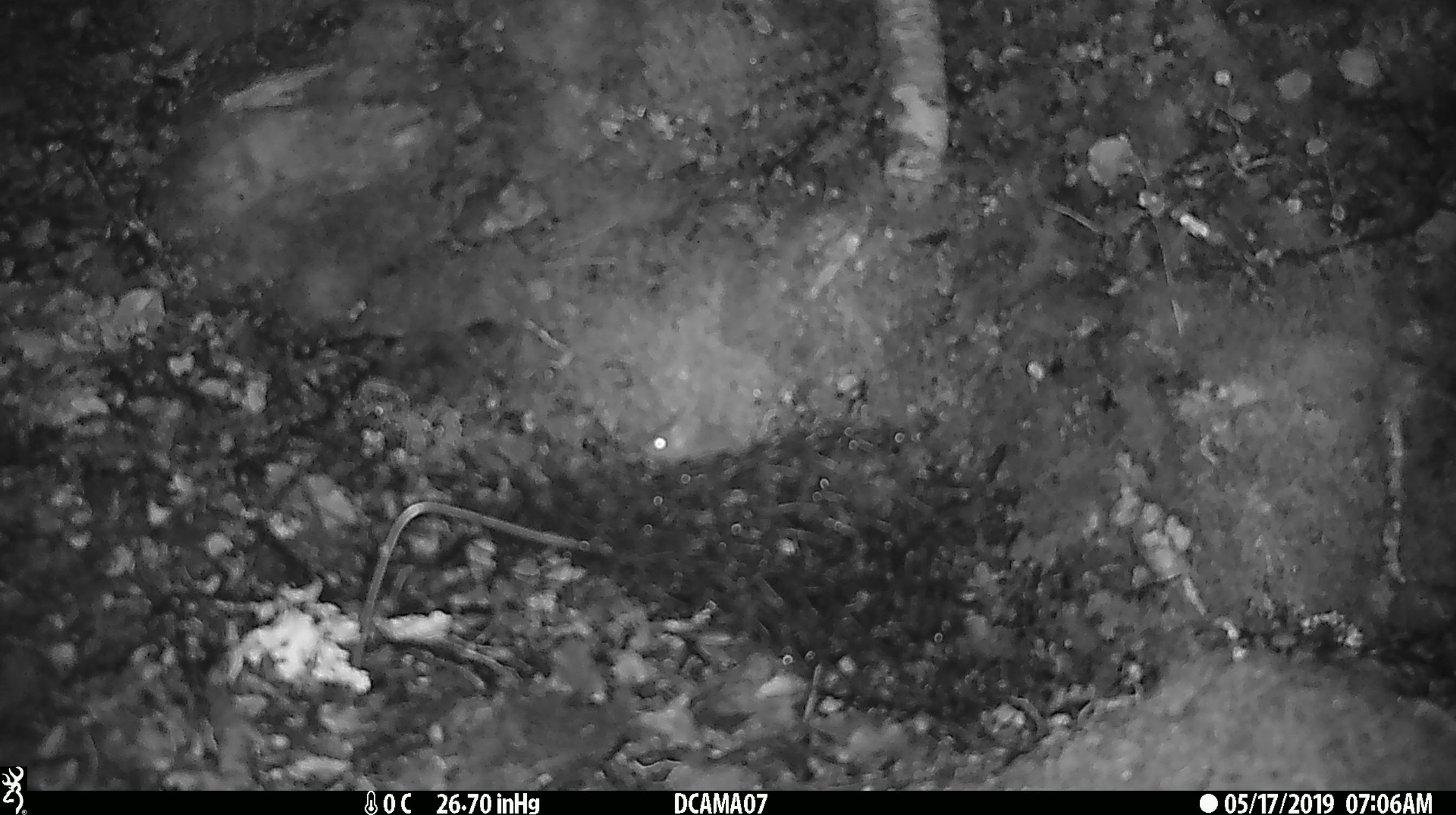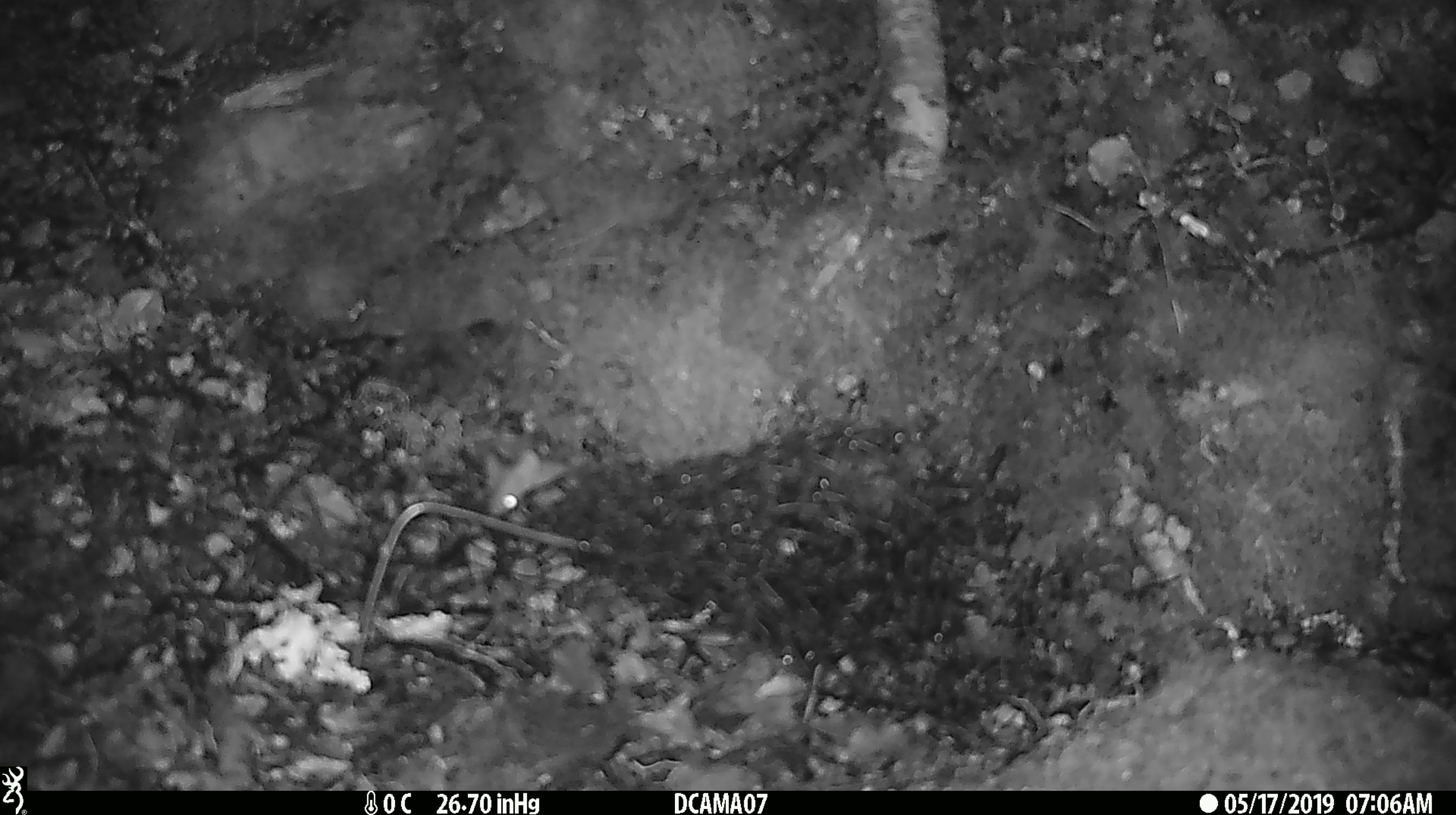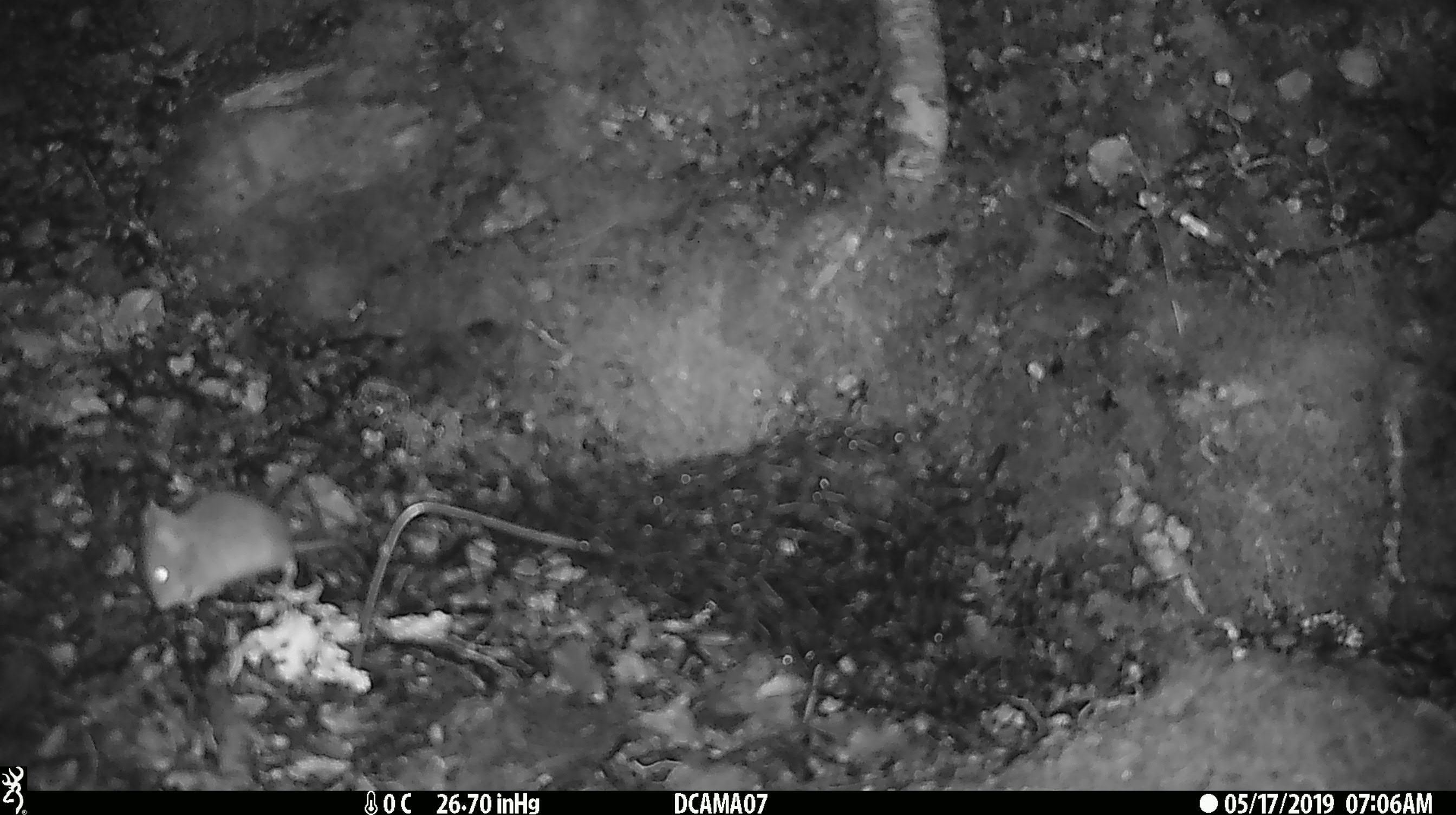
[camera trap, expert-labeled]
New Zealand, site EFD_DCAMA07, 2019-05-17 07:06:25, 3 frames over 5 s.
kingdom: Animalia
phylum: Chordata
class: Mammalia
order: Rodentia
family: Muridae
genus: Mus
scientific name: Mus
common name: mouse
Mouse (Mus).